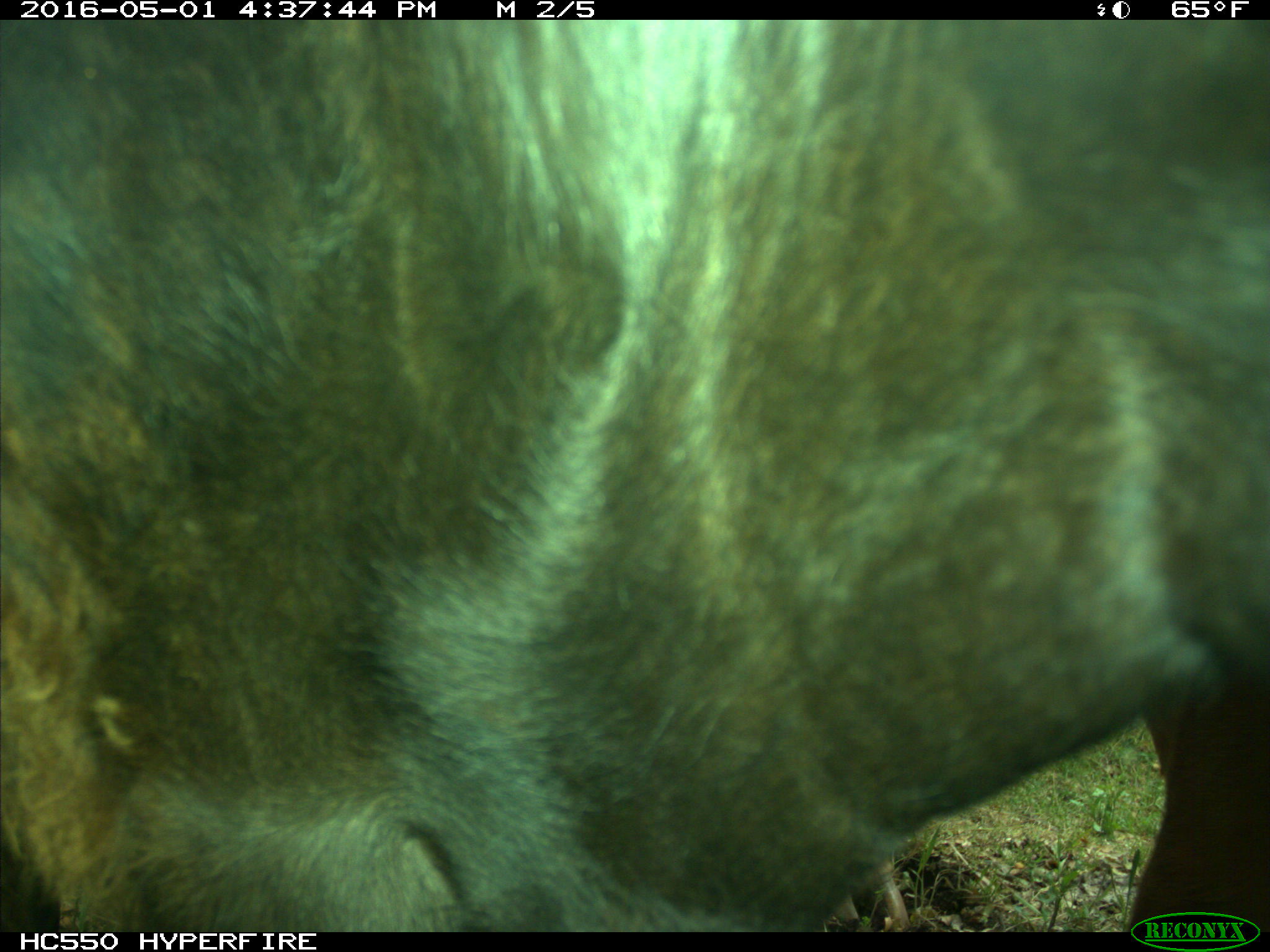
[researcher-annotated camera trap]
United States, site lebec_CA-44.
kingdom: Animalia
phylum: Chordata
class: Mammalia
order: Artiodactyla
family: Bovidae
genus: Bos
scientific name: Bos taurus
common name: domestic cow